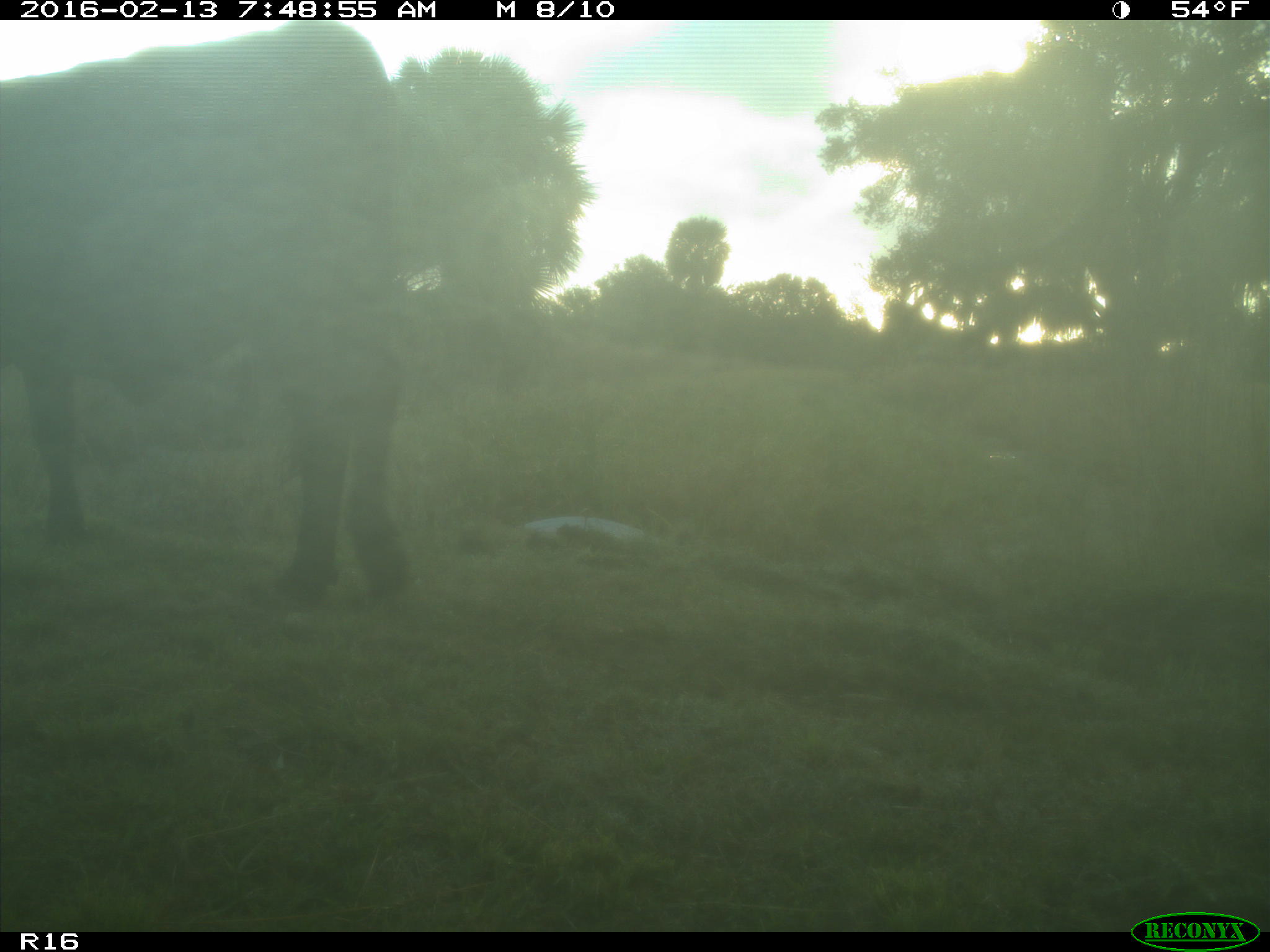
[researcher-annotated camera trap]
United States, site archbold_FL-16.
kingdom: Animalia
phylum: Chordata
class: Mammalia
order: Artiodactyla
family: Bovidae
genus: Bos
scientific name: Bos taurus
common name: domestic cow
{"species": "Bos taurus (domestic cow)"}